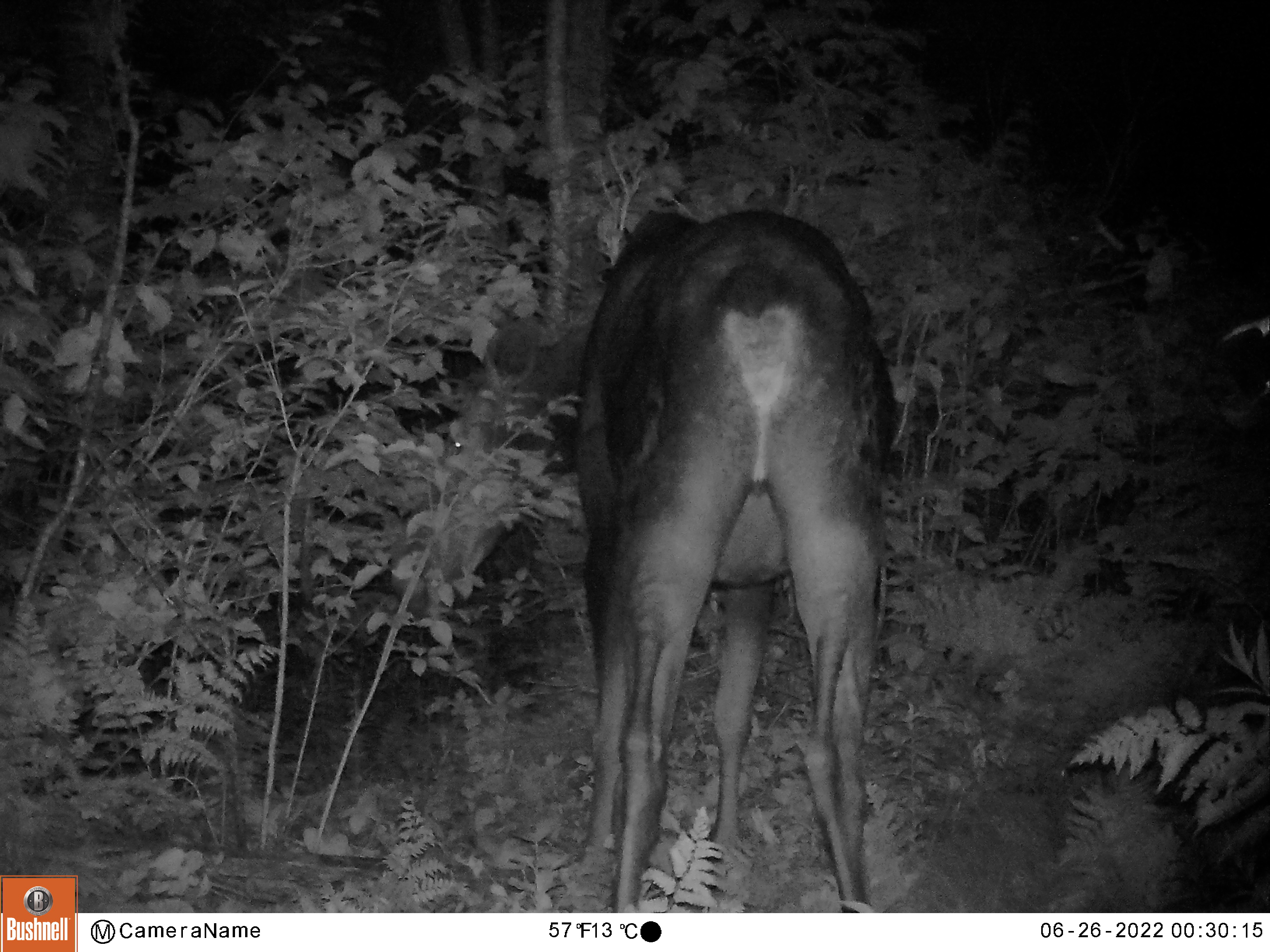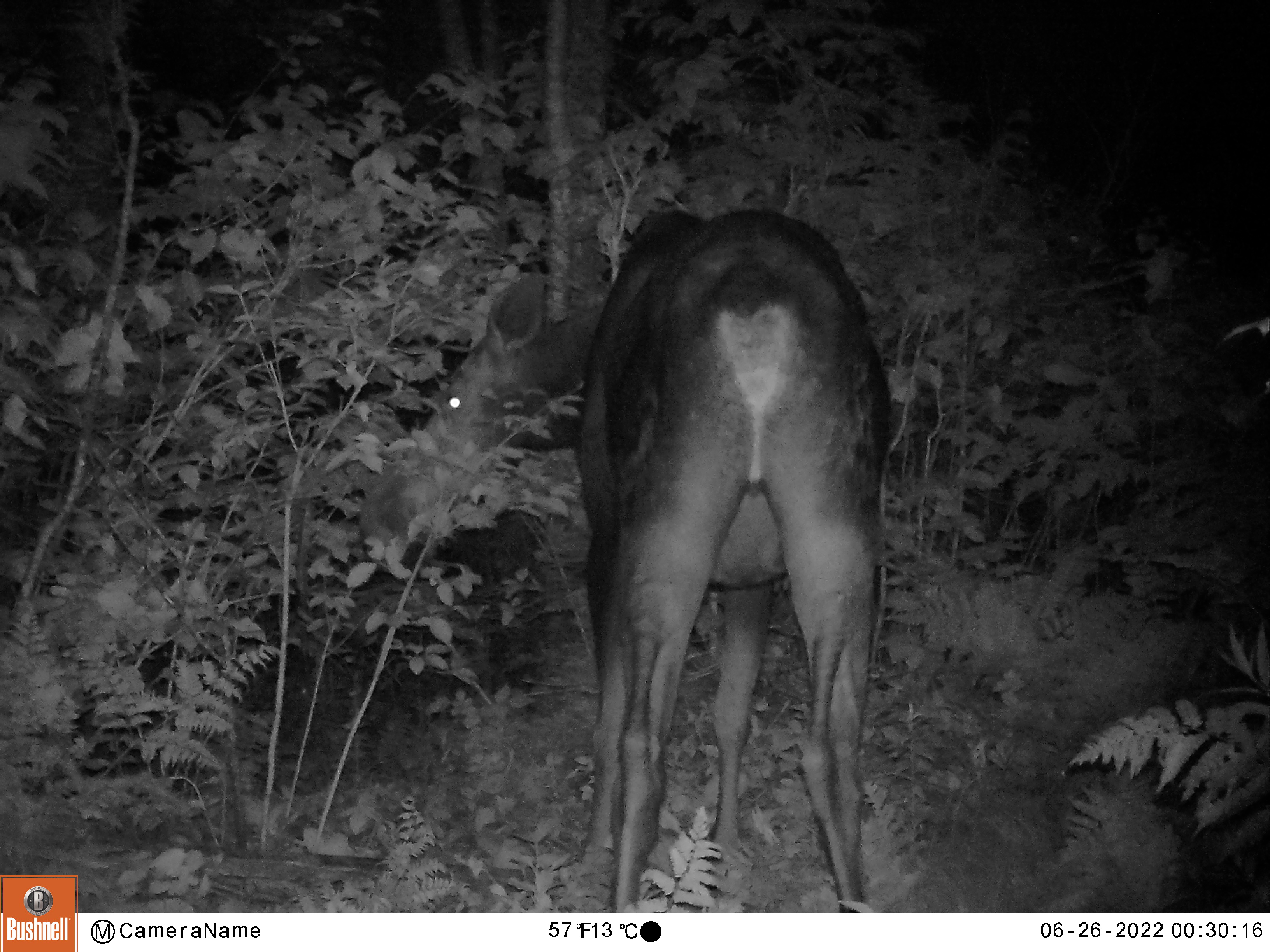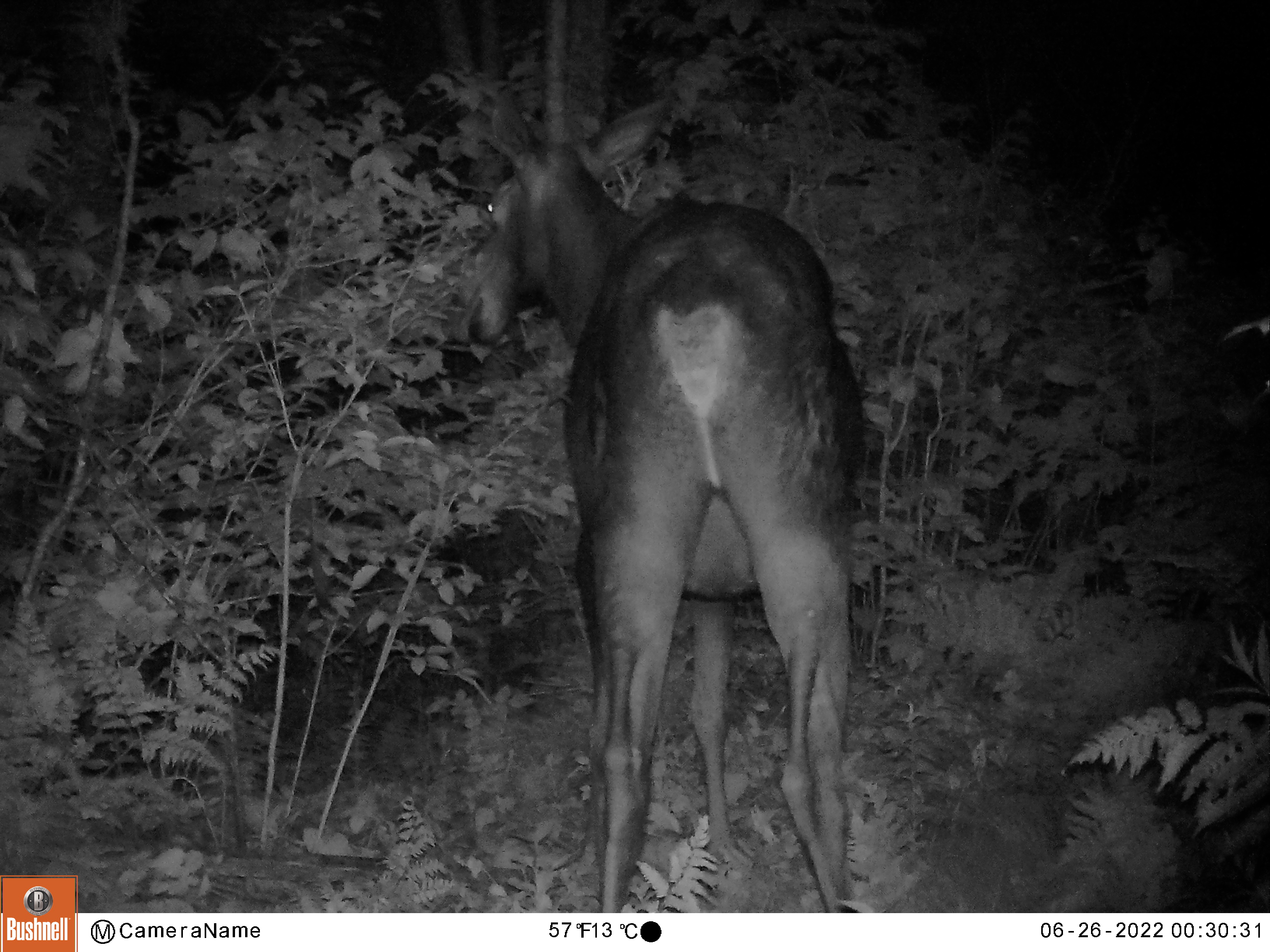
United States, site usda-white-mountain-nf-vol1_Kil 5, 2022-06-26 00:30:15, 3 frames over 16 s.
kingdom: Animalia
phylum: Chordata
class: Mammalia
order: Artiodactyla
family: Cervidae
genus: Alces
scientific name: Alces alces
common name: moose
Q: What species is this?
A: Moose (Alces alces).